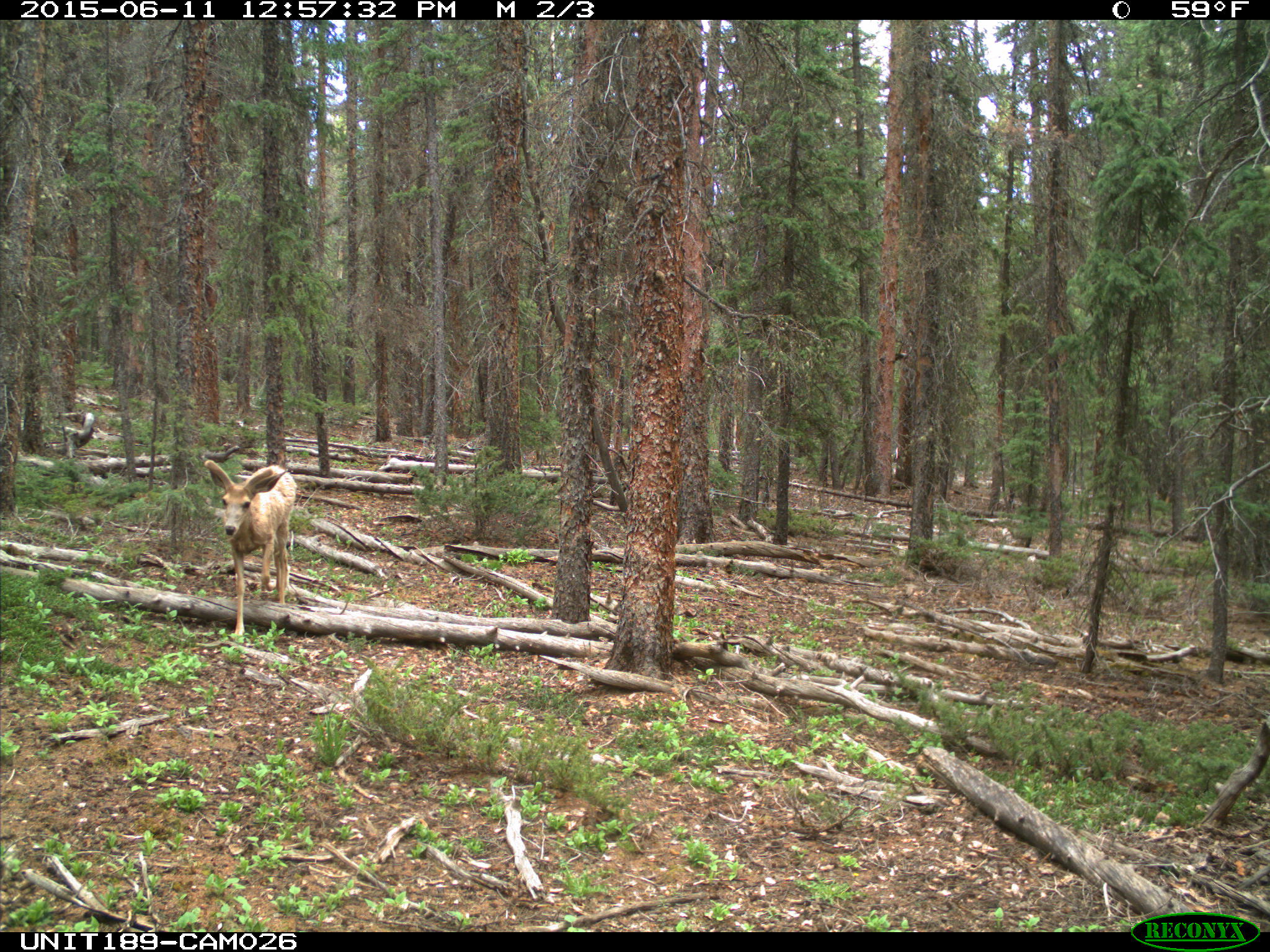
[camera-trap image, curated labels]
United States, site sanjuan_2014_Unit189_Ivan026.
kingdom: Animalia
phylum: Chordata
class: Mammalia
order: Artiodactyla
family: Cervidae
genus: Odocoileus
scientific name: Odocoileus hemionus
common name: mule deer